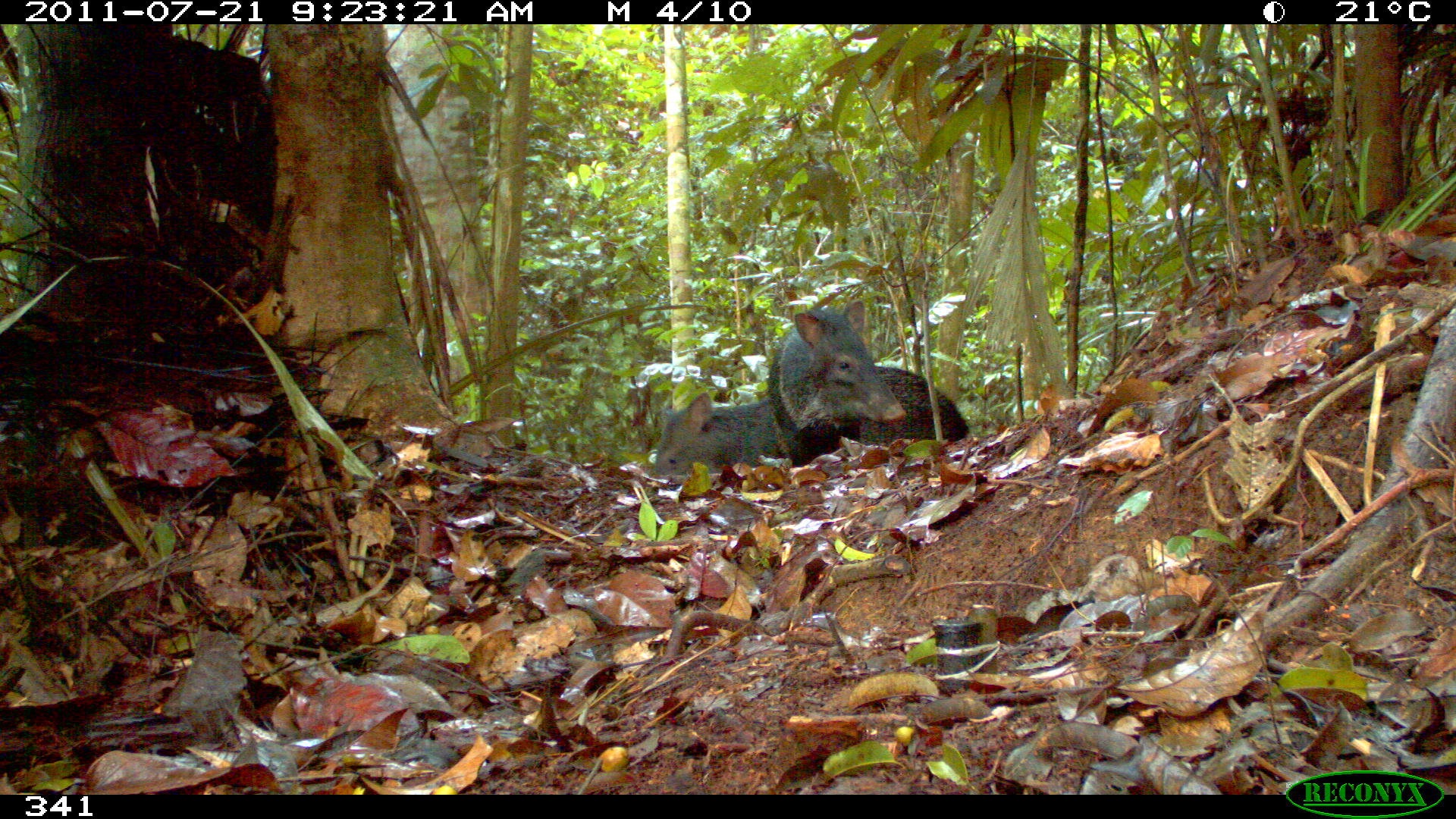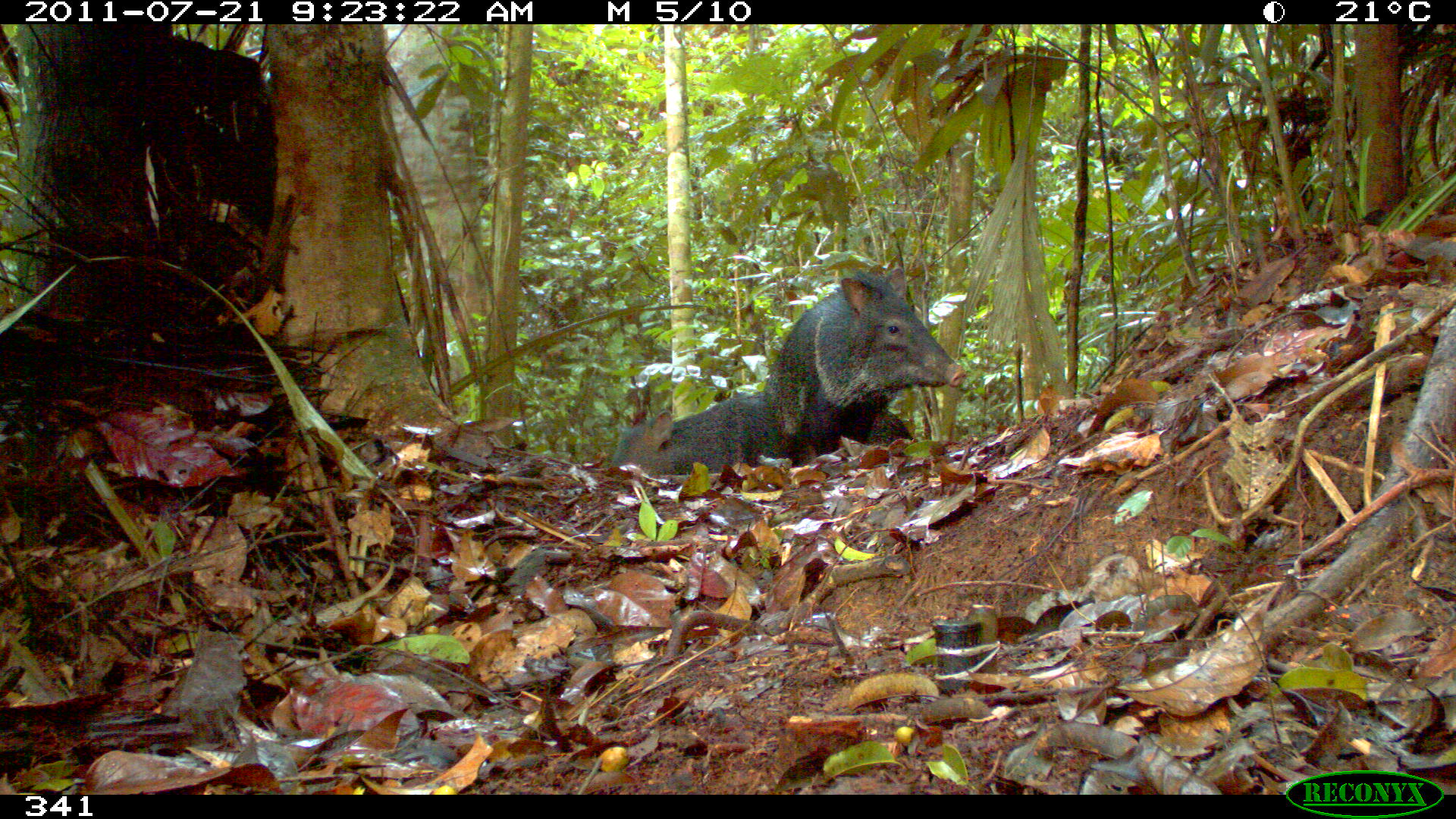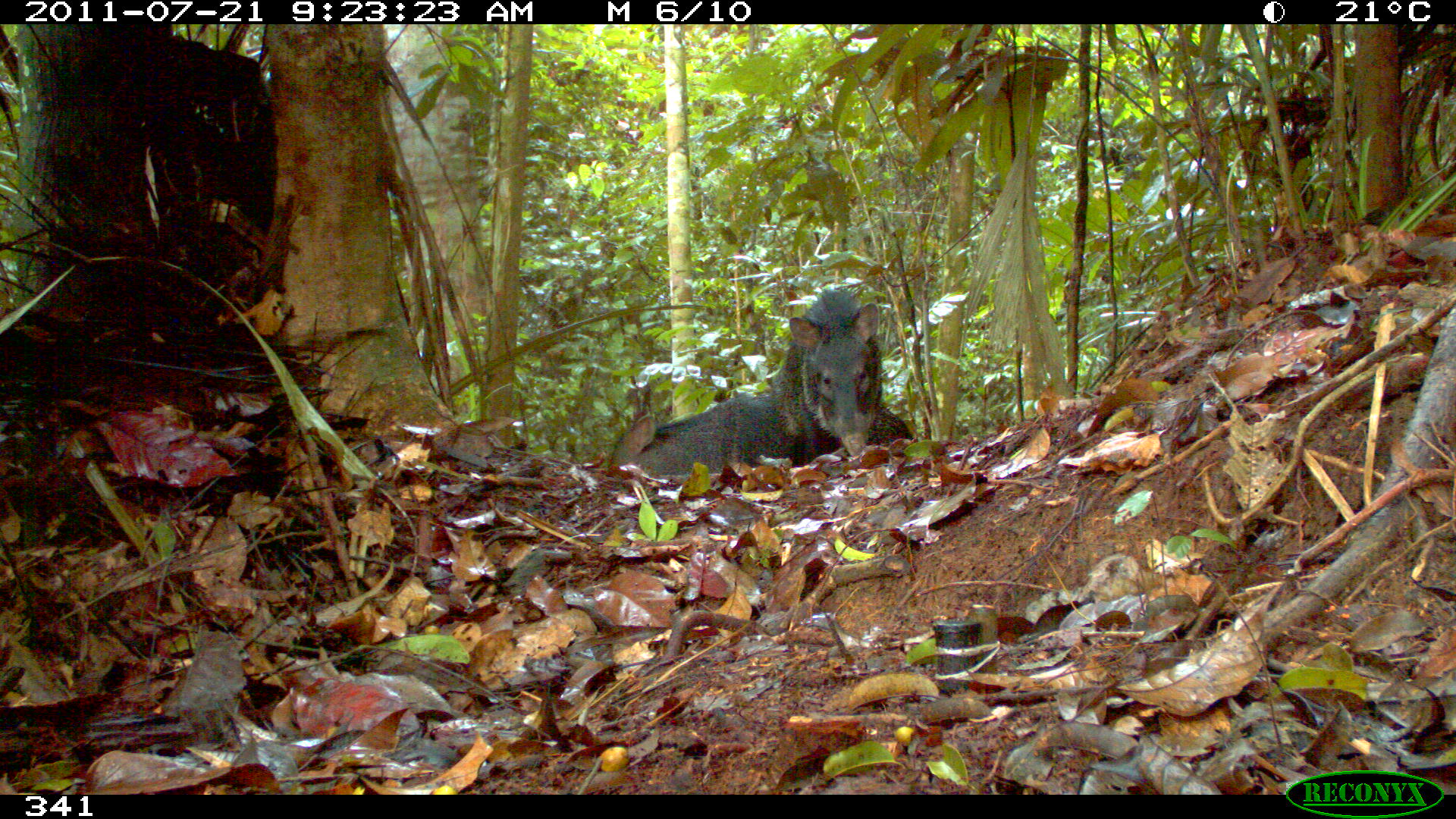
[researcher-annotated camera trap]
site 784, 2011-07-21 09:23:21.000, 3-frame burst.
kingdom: Animalia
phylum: Chordata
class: Mammalia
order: Artiodactyla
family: Tayassuidae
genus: Pecari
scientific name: Pecari tajacu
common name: collared peccary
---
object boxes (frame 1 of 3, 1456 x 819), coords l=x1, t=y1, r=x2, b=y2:
pecari tajacu: l=764, t=301, r=970, b=467; l=653, t=390, r=791, b=475